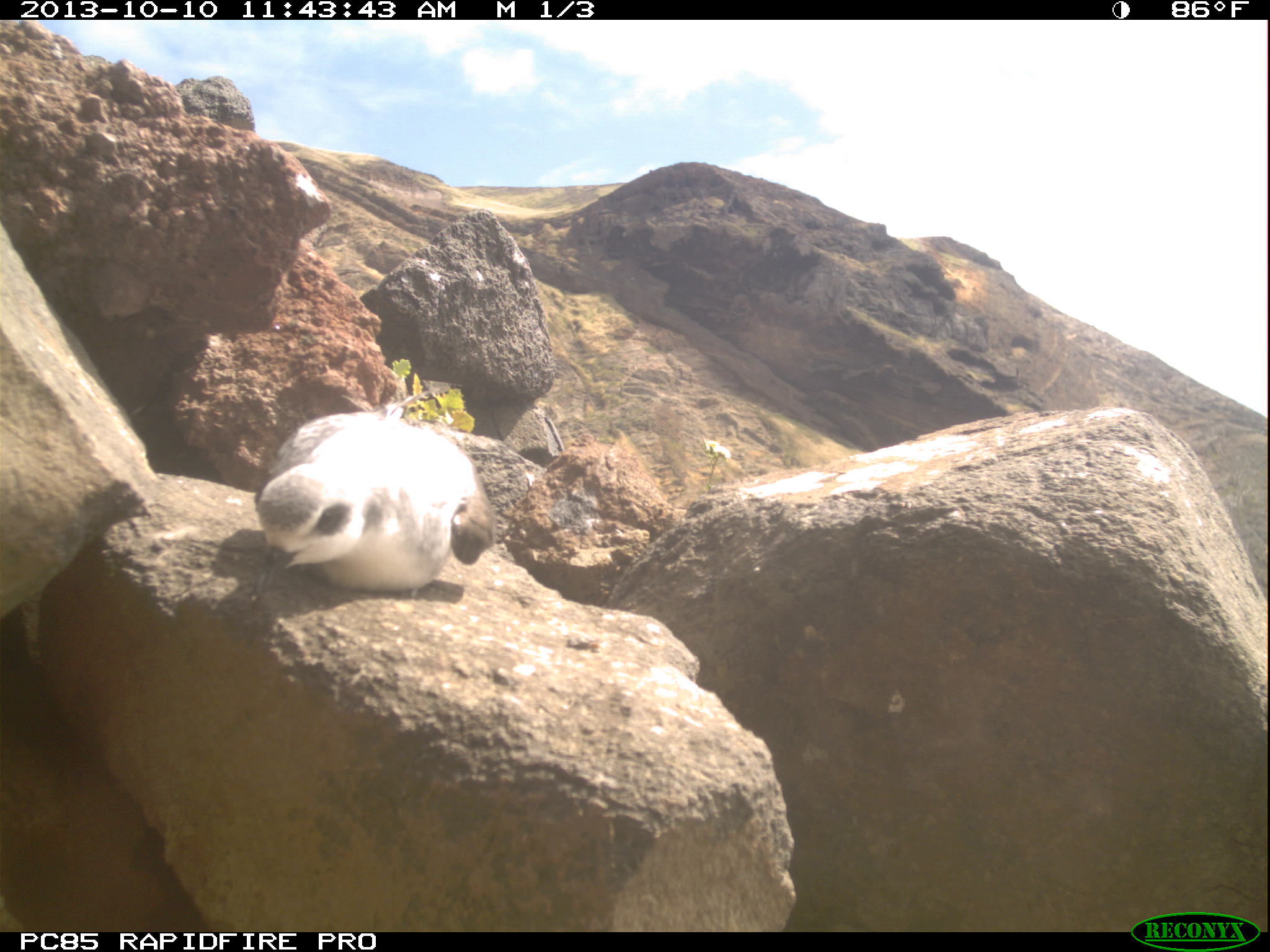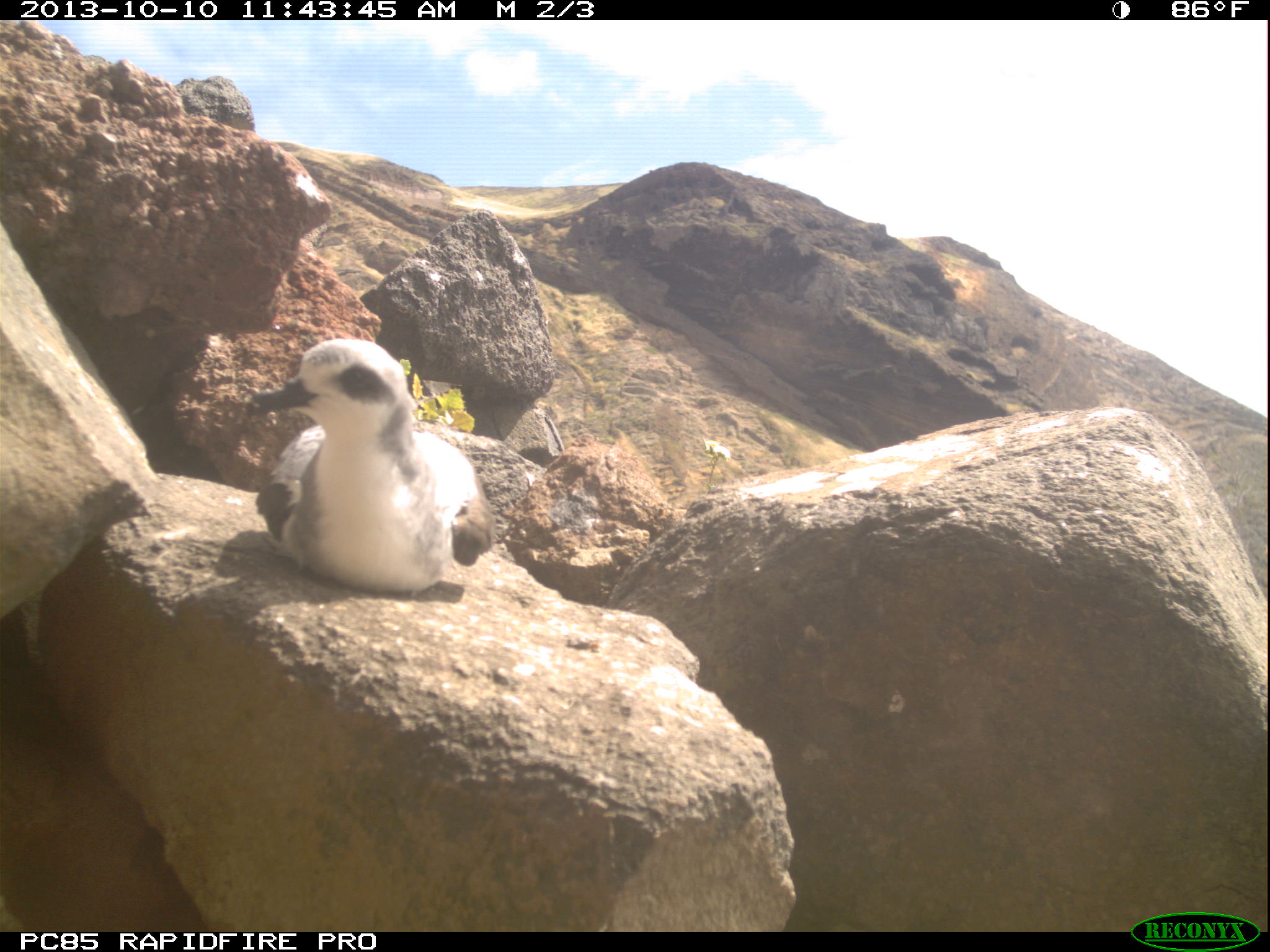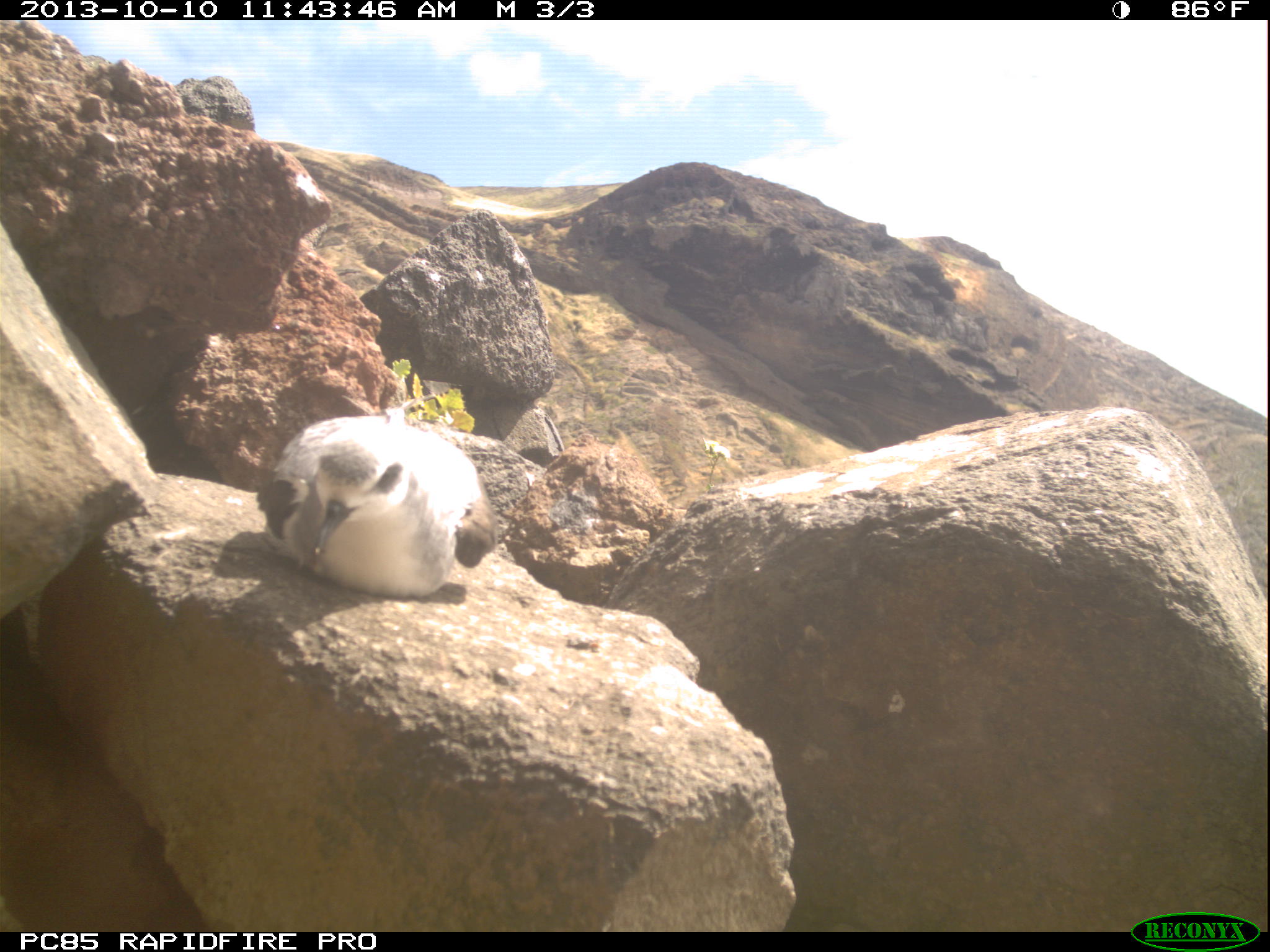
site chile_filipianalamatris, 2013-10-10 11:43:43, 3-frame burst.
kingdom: Animalia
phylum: Chordata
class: Aves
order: Procellariiformes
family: Procellariidae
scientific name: Procellariidae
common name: petrel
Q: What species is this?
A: Petrel (Procellariidae).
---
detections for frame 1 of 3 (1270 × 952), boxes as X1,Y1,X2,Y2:
petrel: 244,408,495,608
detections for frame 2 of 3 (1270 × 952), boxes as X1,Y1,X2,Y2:
petrel: 246,336,488,599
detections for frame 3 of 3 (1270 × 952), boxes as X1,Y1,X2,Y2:
petrel: 257,410,496,601